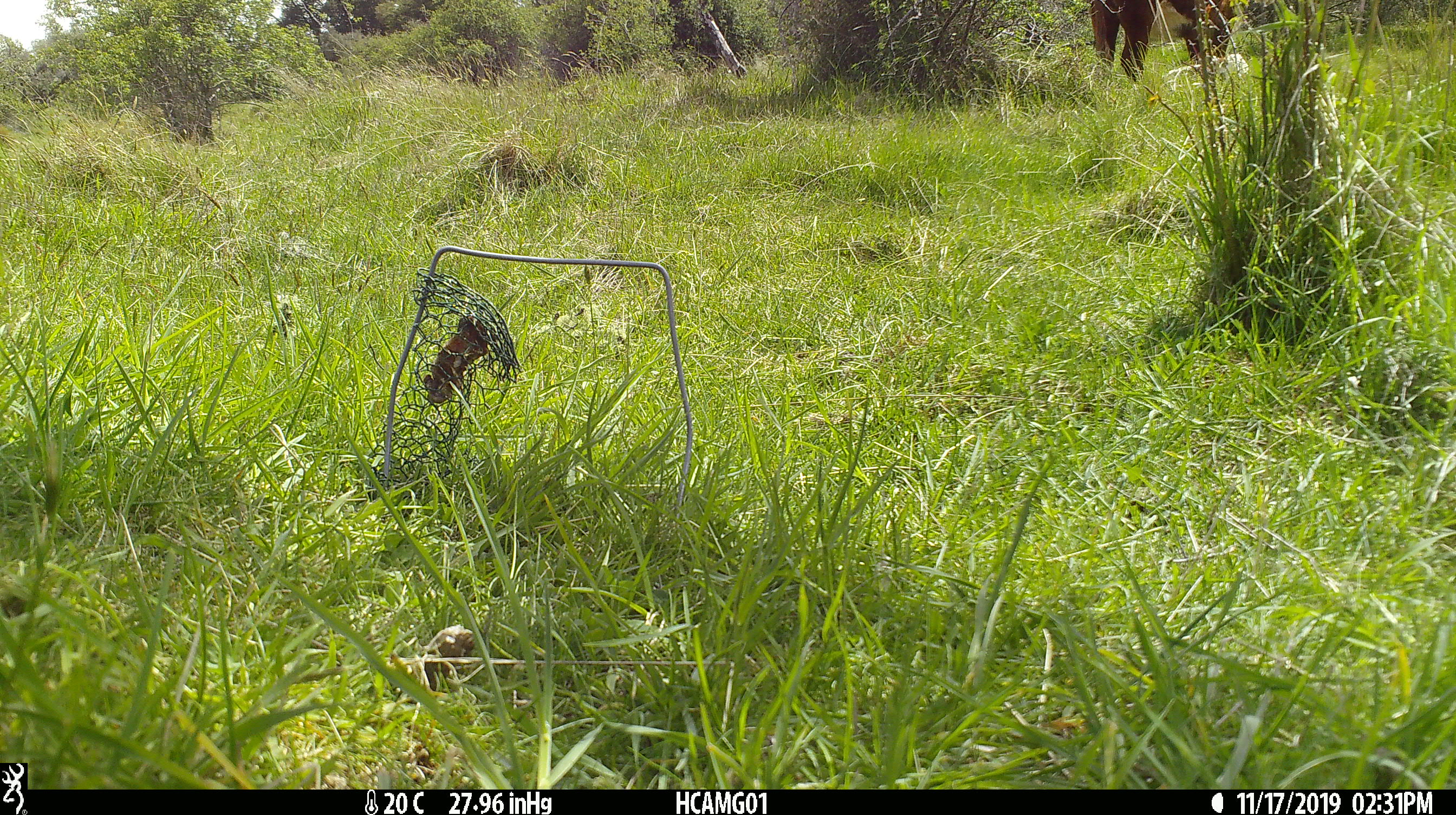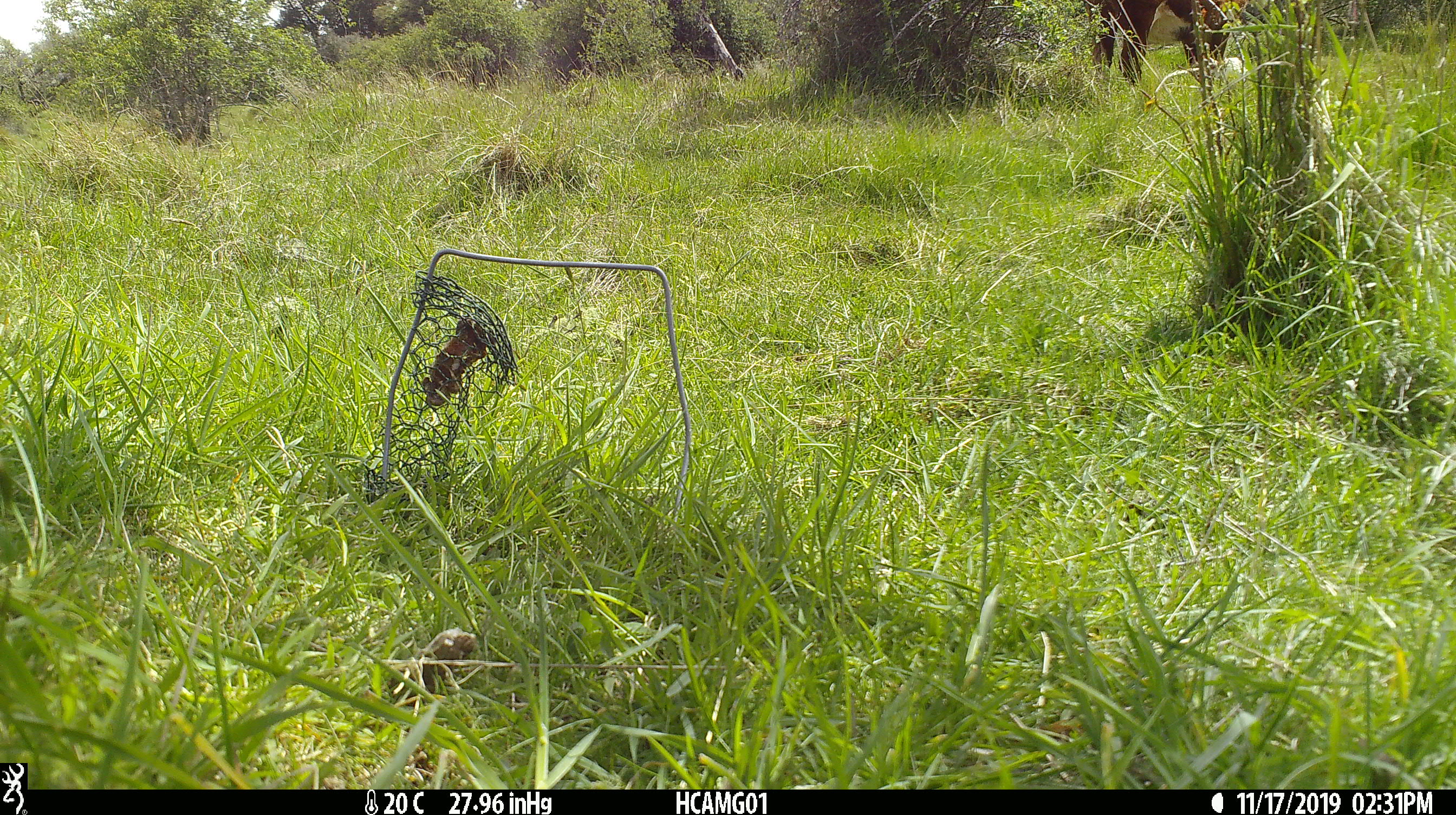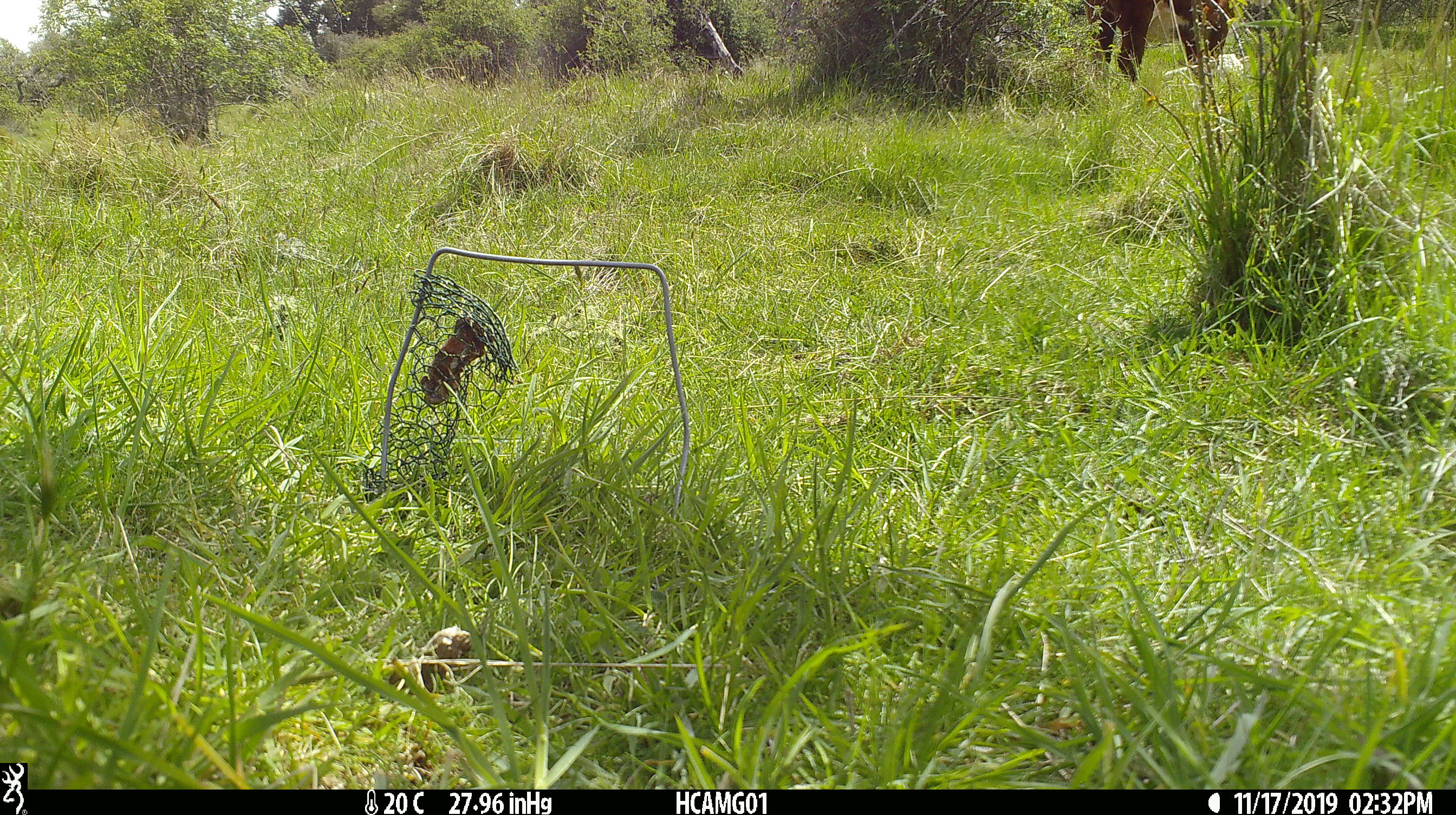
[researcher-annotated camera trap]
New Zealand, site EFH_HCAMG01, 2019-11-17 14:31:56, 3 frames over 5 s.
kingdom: Animalia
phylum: Chordata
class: Mammalia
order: Artiodactyla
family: Bovidae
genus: Bos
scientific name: Bos taurus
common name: domestic cow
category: cow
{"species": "cow (domestic cow) (Bos taurus)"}